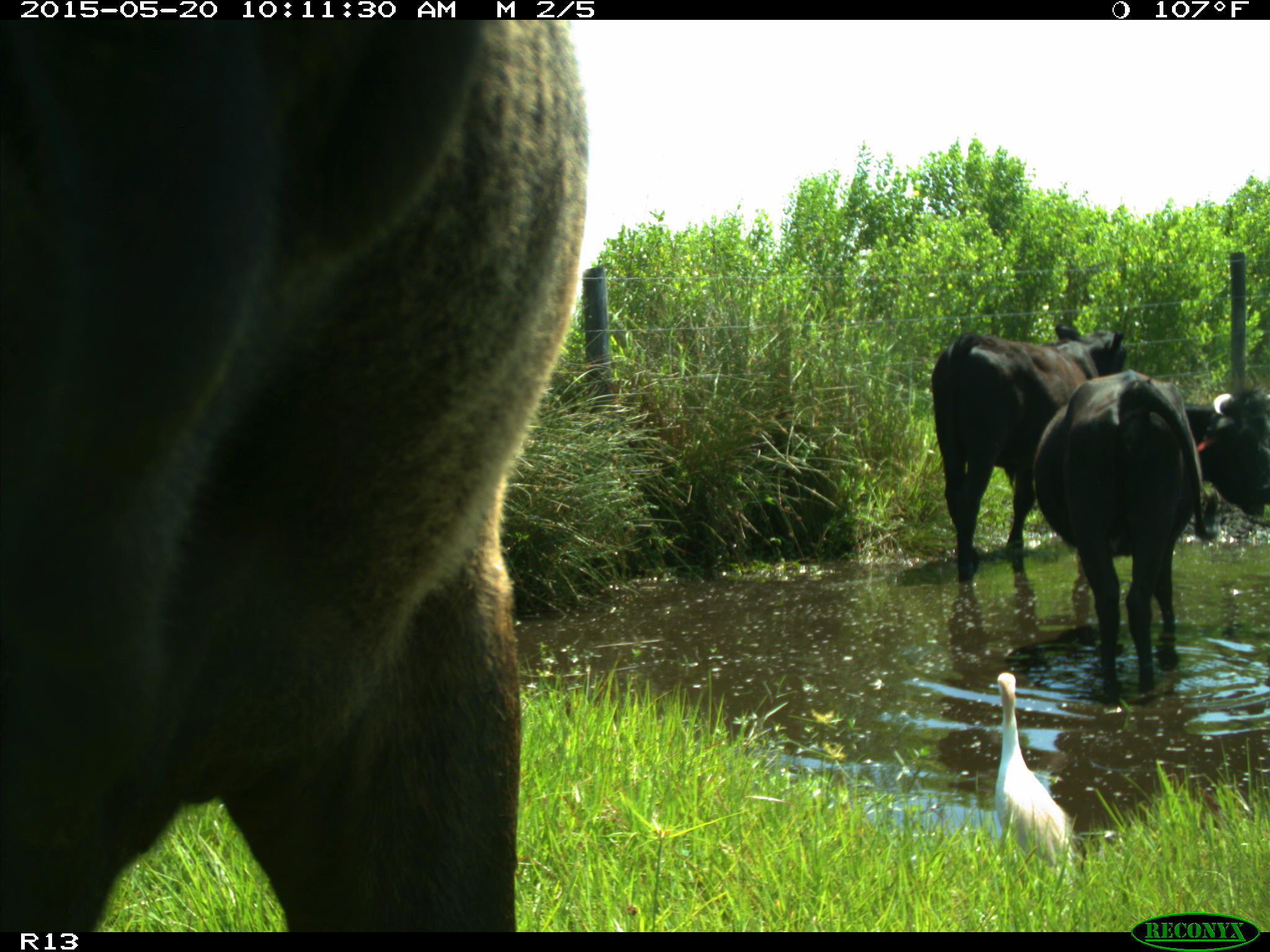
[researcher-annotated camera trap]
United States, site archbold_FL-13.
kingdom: Animalia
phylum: Chordata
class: Mammalia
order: Artiodactyla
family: Bovidae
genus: Bos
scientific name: Bos taurus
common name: domestic cow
Bos taurus (domestic cow).